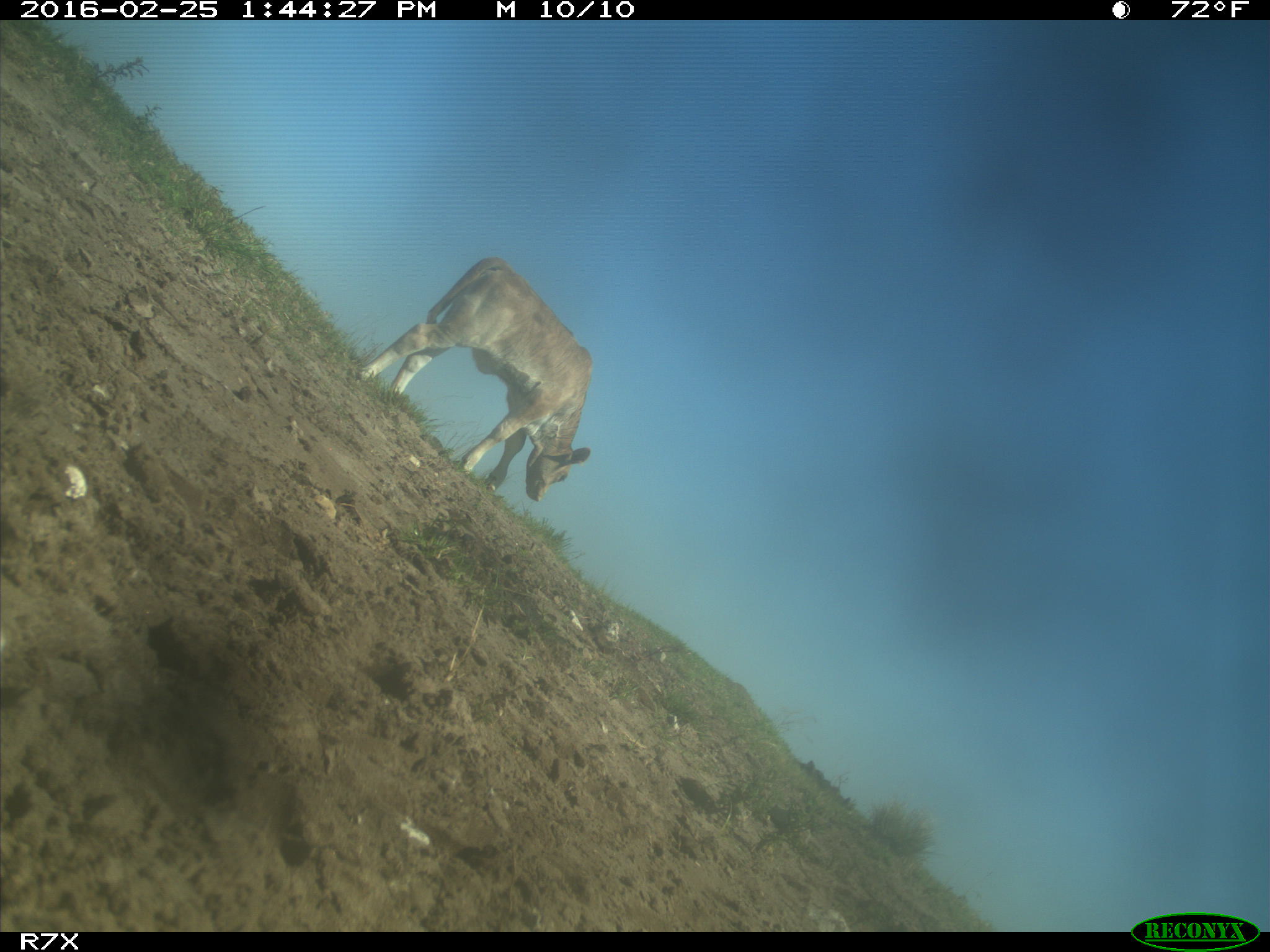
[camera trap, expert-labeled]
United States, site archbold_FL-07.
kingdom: Animalia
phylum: Chordata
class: Mammalia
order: Artiodactyla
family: Bovidae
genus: Bos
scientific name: Bos taurus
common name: domestic cow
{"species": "Bos taurus (domestic cow)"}